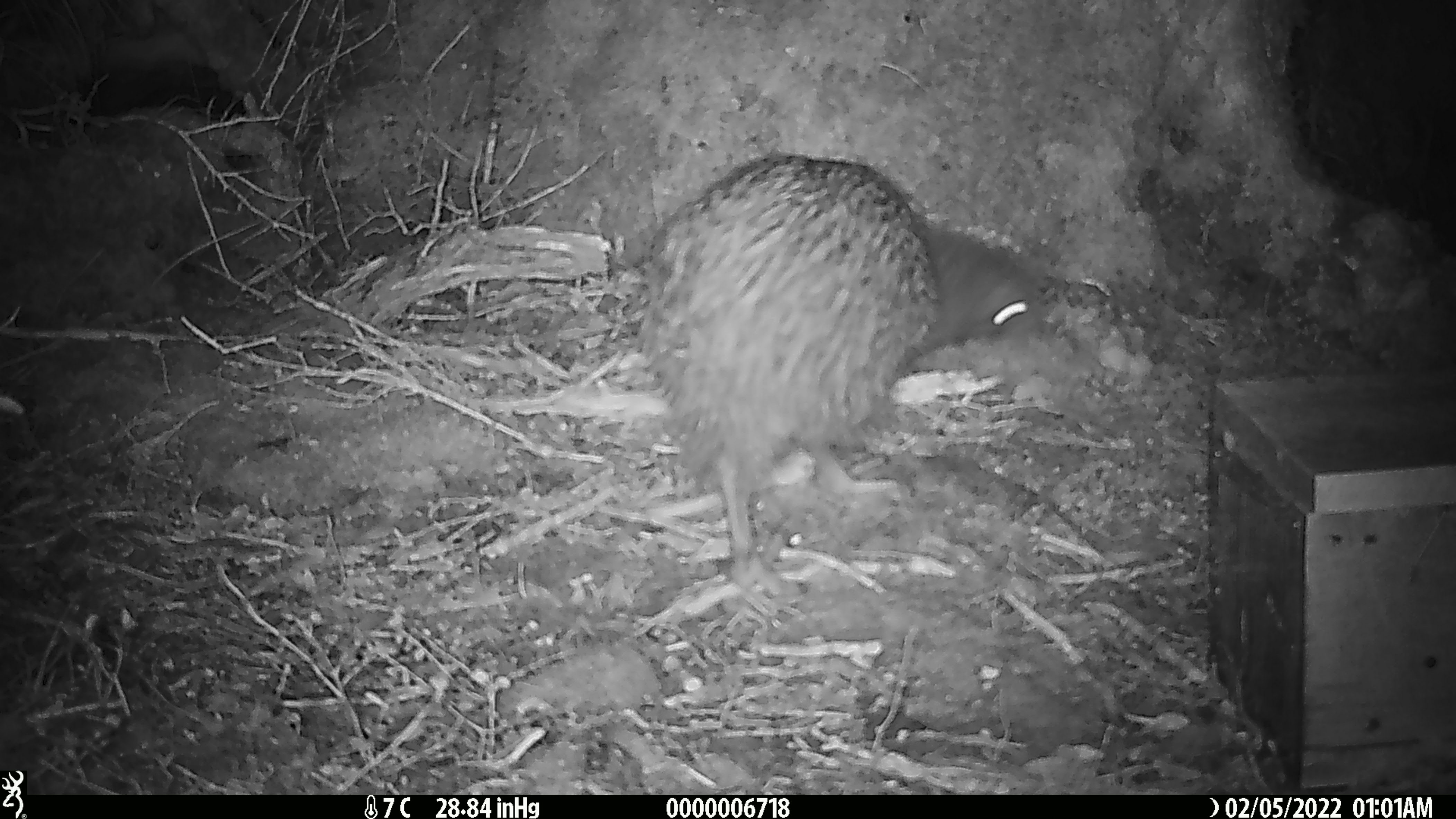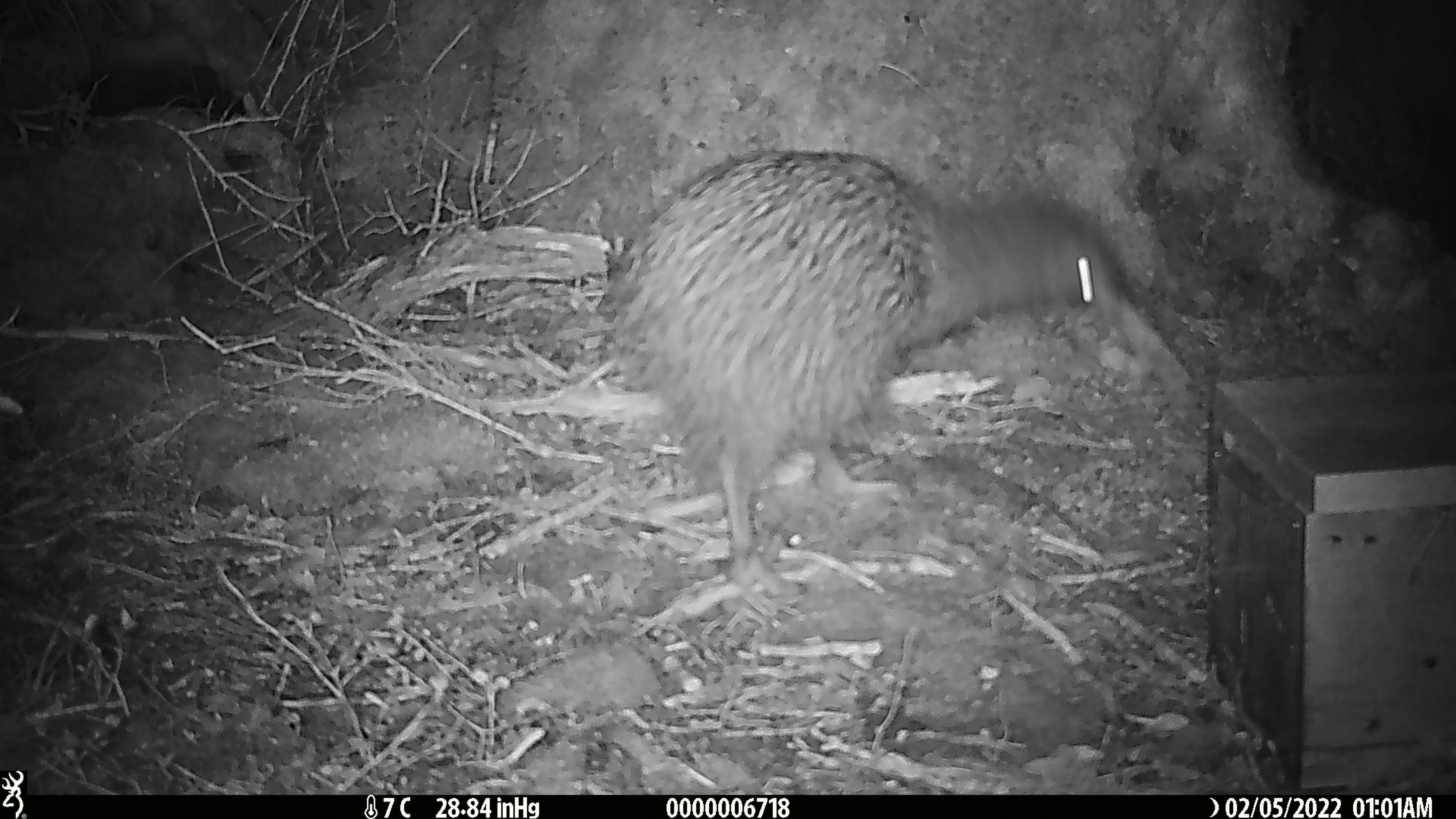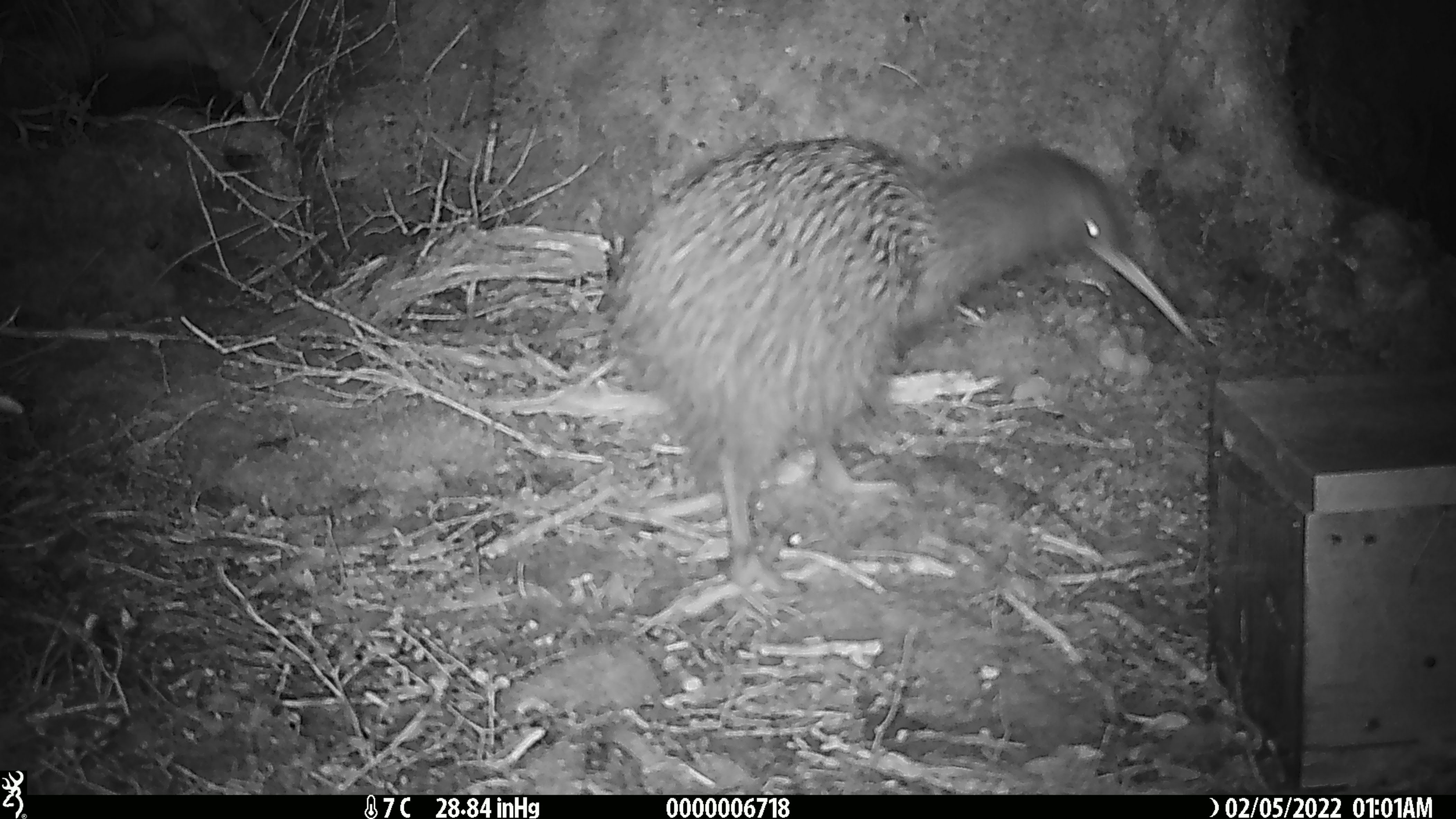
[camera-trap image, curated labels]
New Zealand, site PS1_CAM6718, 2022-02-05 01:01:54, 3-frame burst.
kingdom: Animalia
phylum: Chordata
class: Aves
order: Apterygiformes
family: Apterygidae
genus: Apteryx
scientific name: Apteryx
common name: kiwi